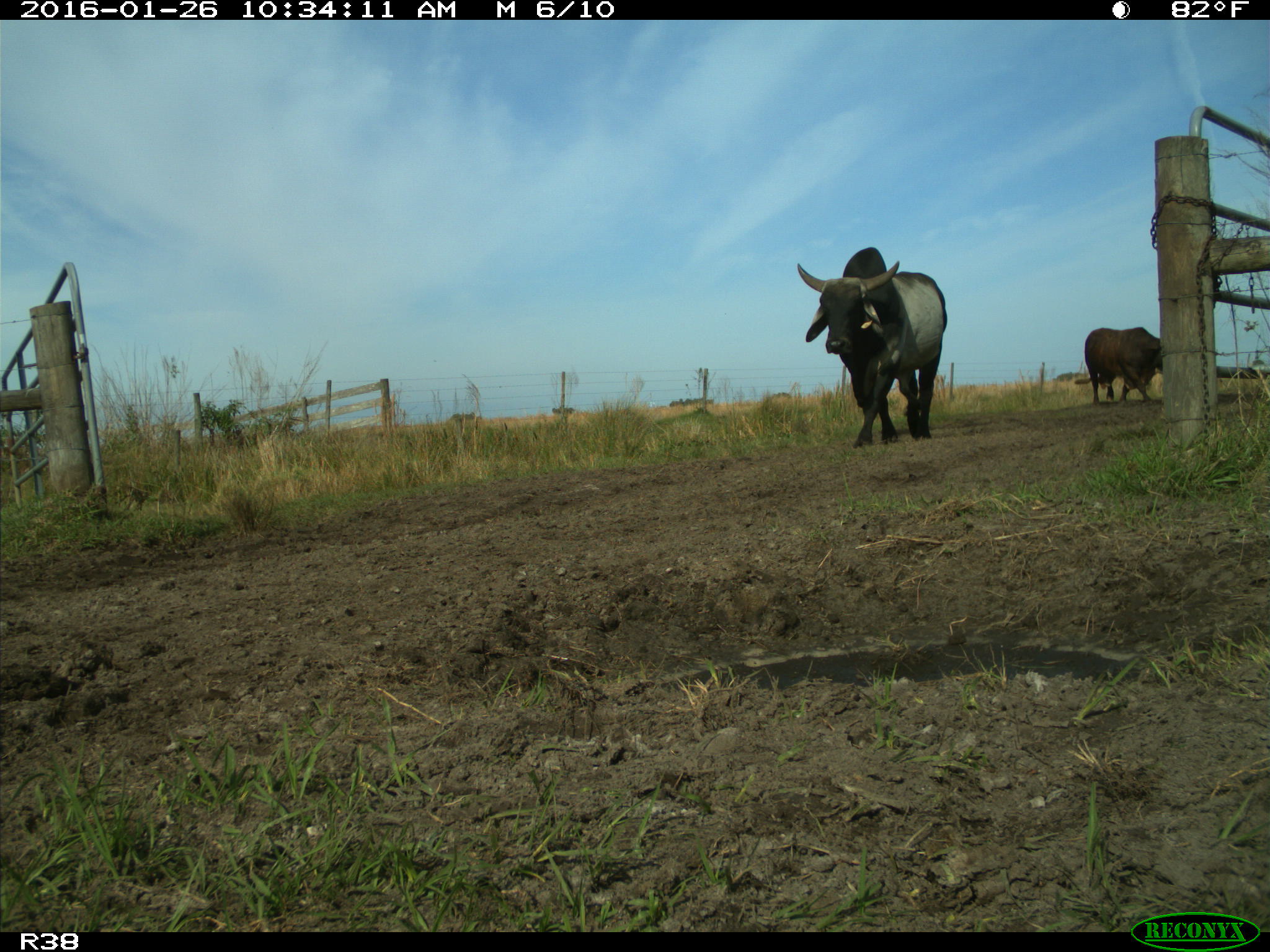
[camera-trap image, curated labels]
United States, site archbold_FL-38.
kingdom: Animalia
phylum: Chordata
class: Mammalia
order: Artiodactyla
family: Bovidae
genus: Bos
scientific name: Bos taurus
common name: domestic cow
Bos taurus (domestic cow).